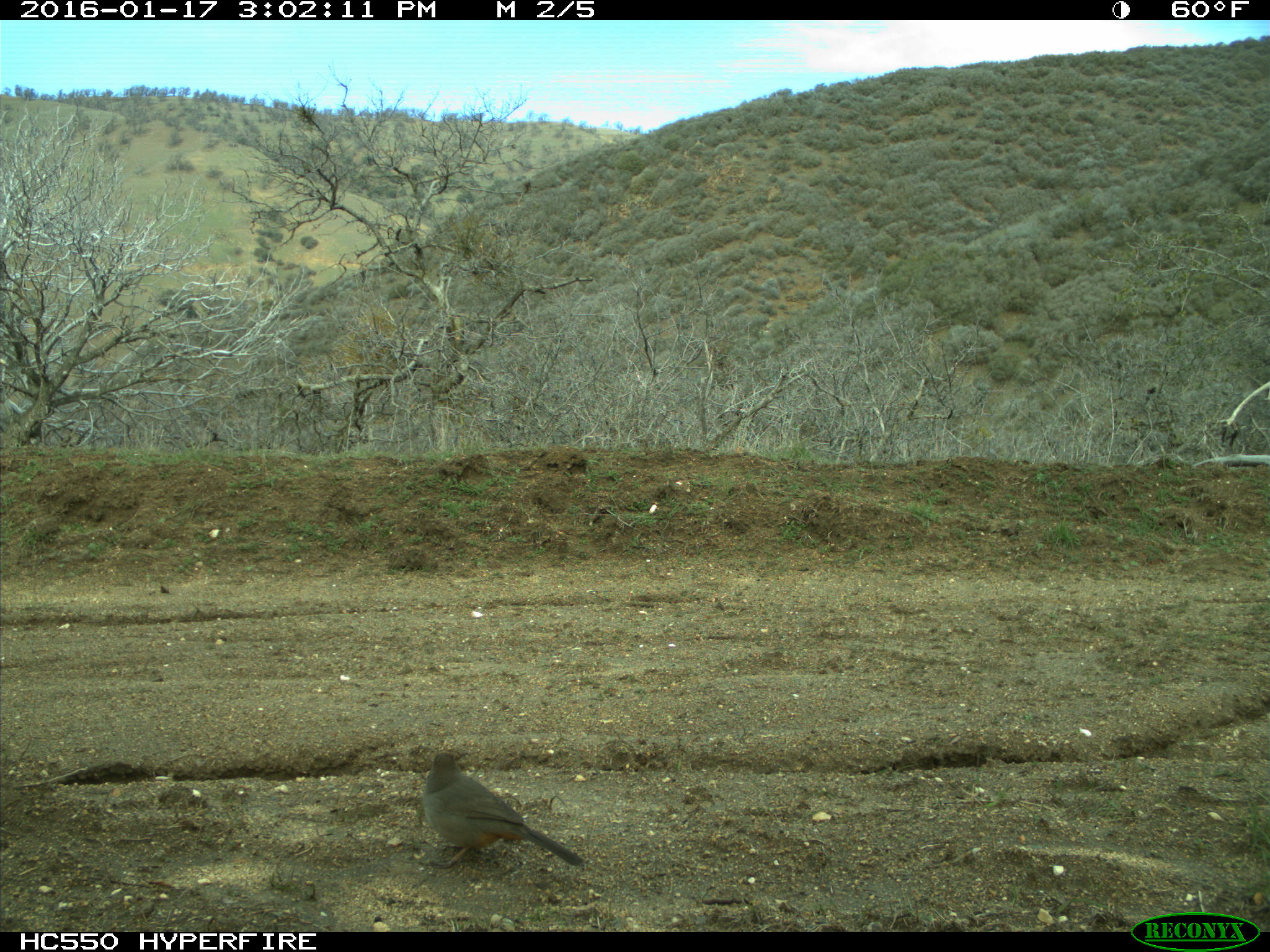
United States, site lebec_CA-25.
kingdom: Animalia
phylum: Chordata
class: Aves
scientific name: Aves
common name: birds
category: unidentified bird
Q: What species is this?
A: Unidentified bird (birds) (Aves).